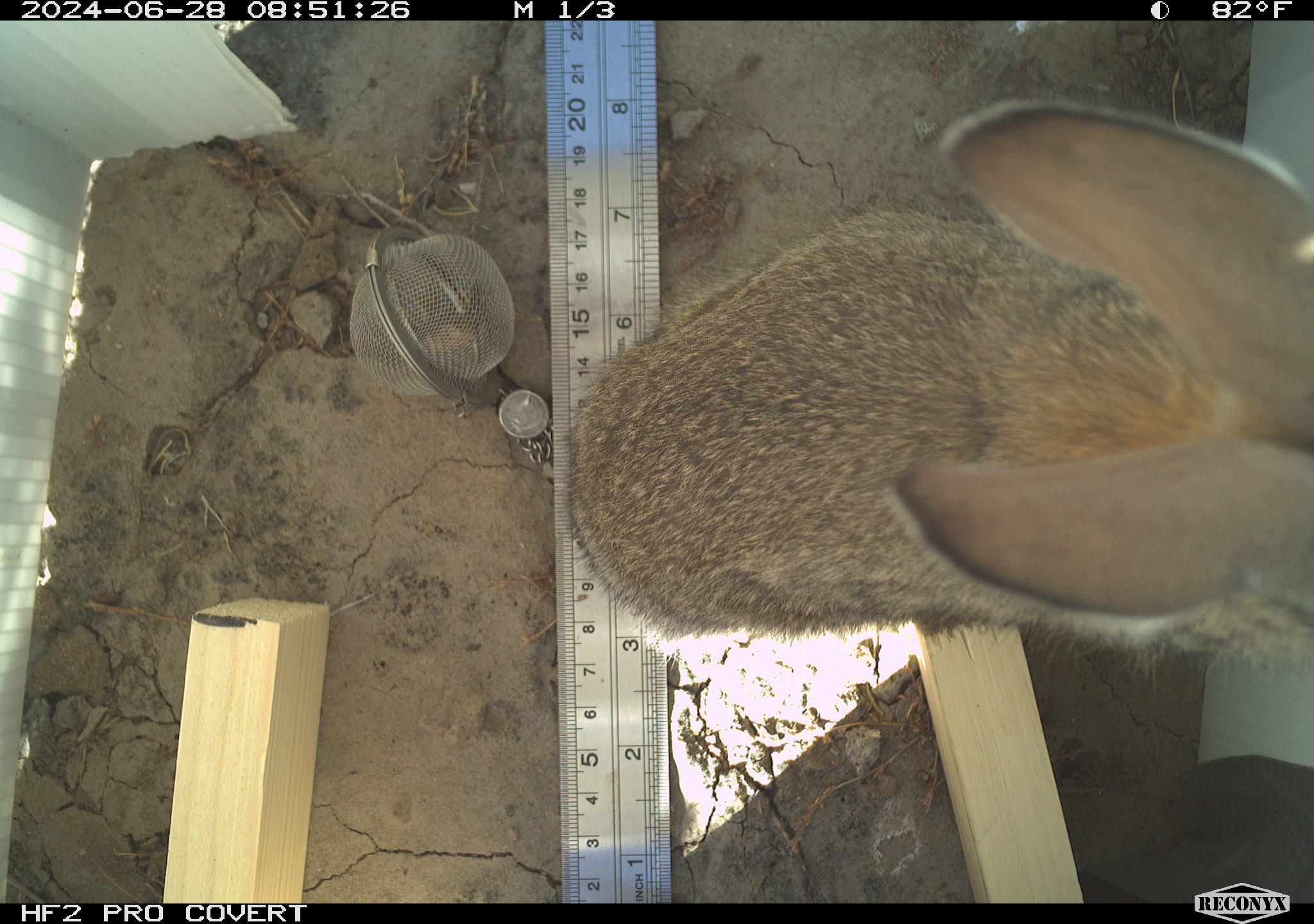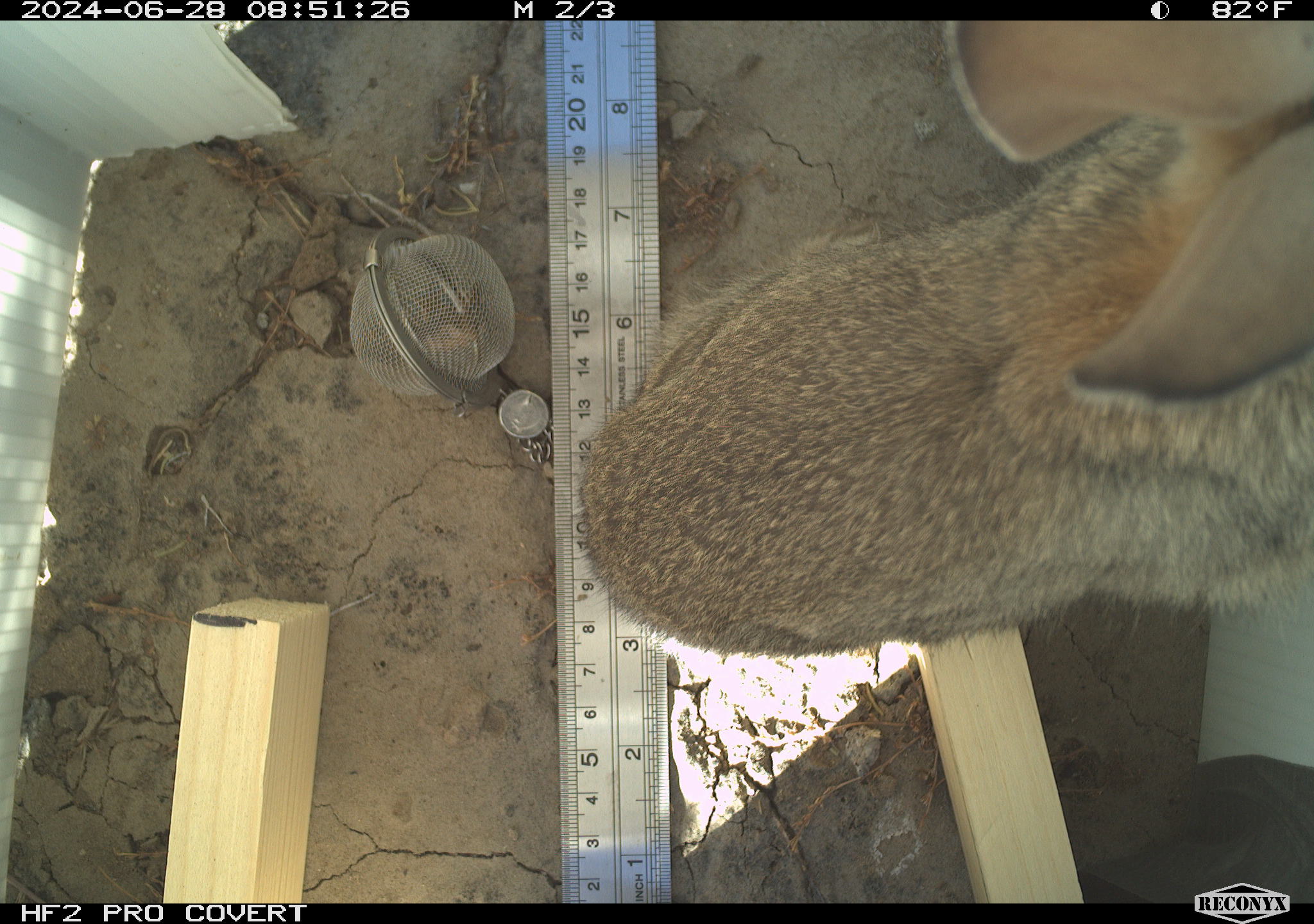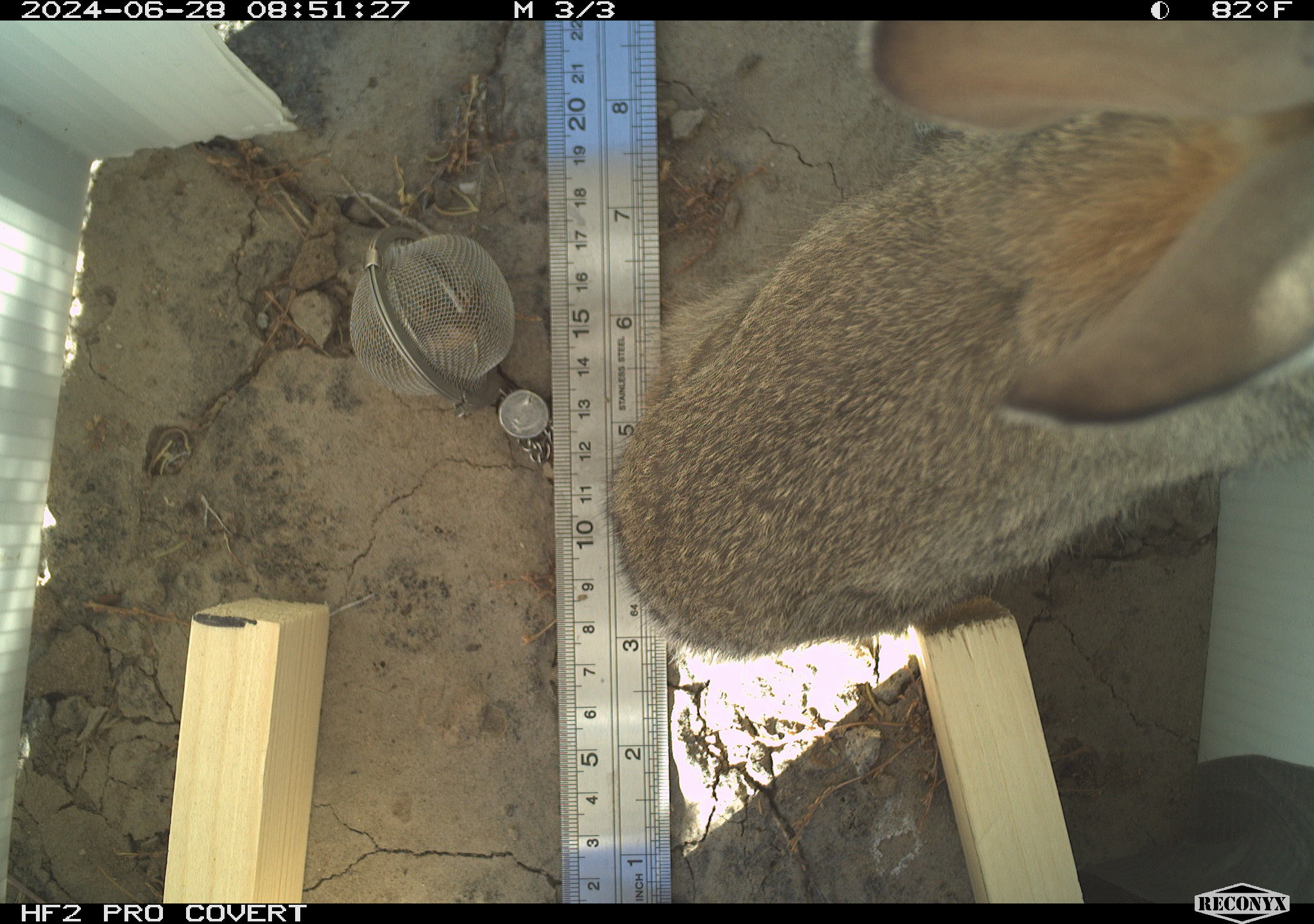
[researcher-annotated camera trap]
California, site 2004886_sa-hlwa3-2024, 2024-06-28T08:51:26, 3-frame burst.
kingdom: Animalia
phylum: Chordata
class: Mammalia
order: Lagomorpha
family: Leporidae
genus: Sylvilagus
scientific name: Sylvilagus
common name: cottontail rabbits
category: sylvilagus species